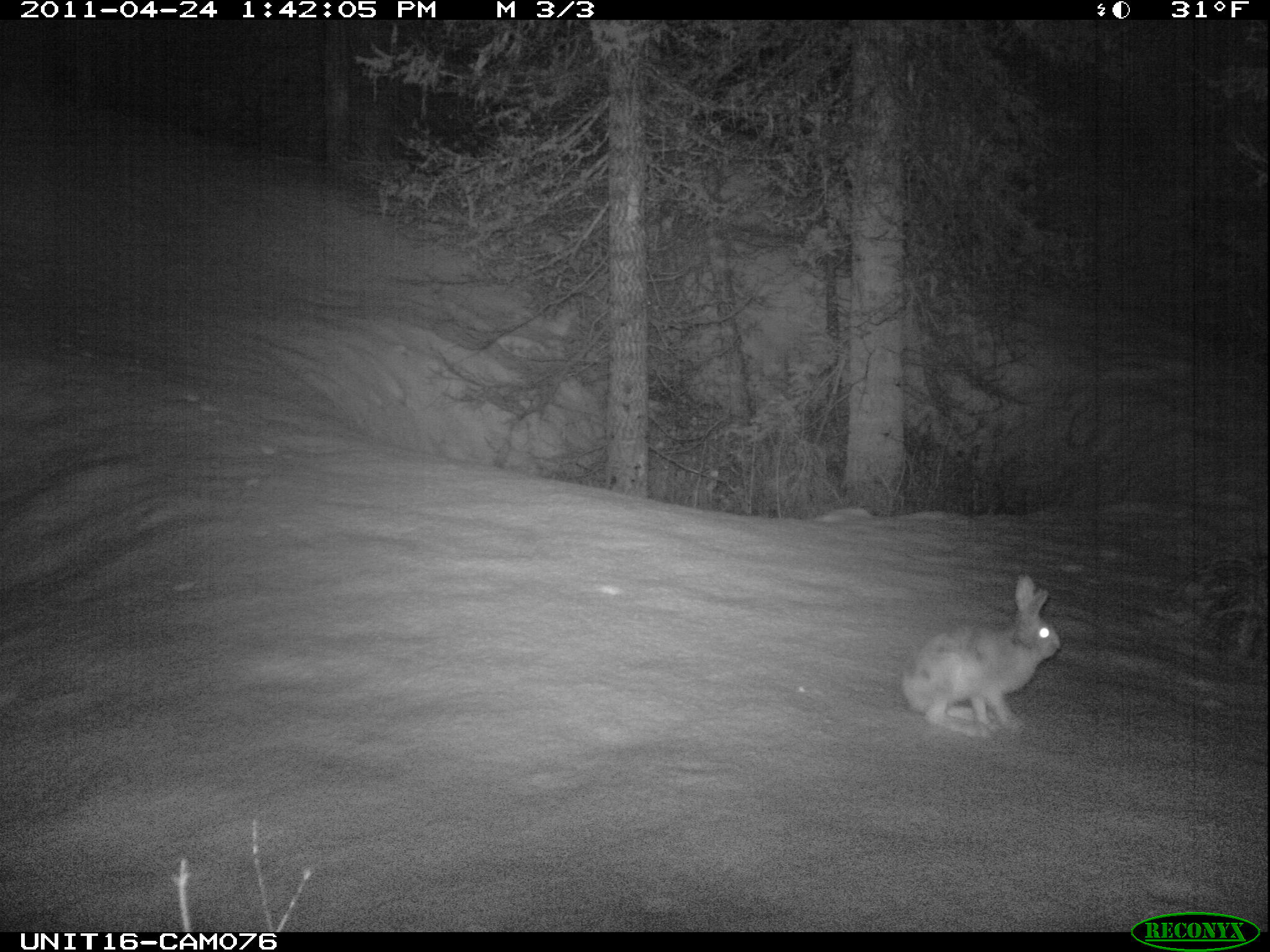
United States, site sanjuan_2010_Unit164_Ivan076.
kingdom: Animalia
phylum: Chordata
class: Mammalia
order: Lagomorpha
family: Leporidae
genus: Lepus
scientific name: Lepus americanus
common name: snowshoe hare